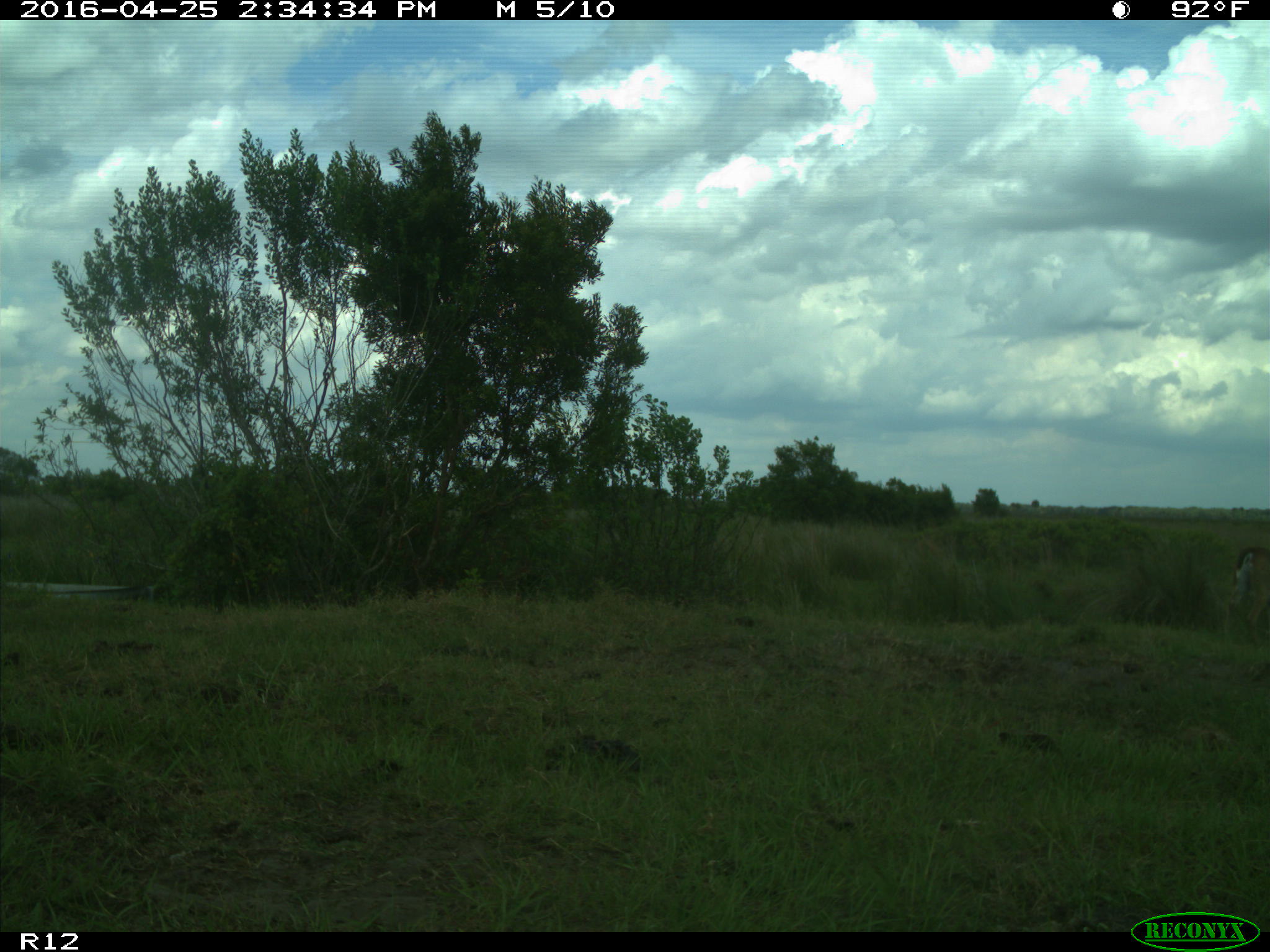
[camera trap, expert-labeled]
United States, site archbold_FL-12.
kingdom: Animalia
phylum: Chordata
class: Mammalia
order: Artiodactyla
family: Cervidae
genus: Odocoileus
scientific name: Odocoileus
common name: deer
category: unidentified deer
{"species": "unidentified deer (deer) (Odocoileus)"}